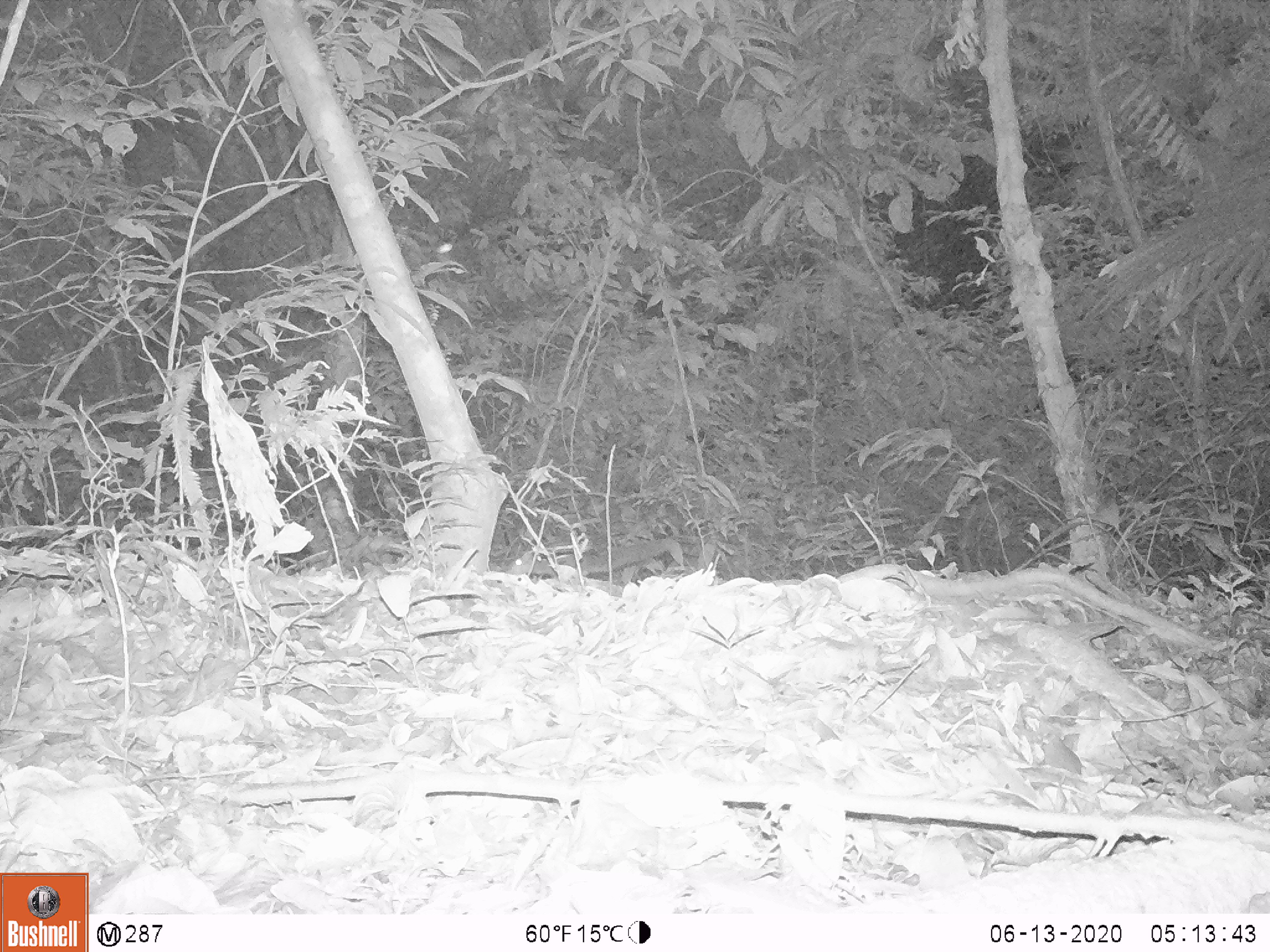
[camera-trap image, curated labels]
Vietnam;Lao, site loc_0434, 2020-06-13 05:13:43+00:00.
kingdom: Animalia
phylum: Chordata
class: Mammalia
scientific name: Mammalia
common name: mammal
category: unidentified small mammal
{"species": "unidentified small mammal (mammal) (Mammalia)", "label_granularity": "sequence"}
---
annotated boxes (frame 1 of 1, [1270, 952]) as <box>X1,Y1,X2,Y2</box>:
unidentified small mammal: <box>506,537,673,578</box>